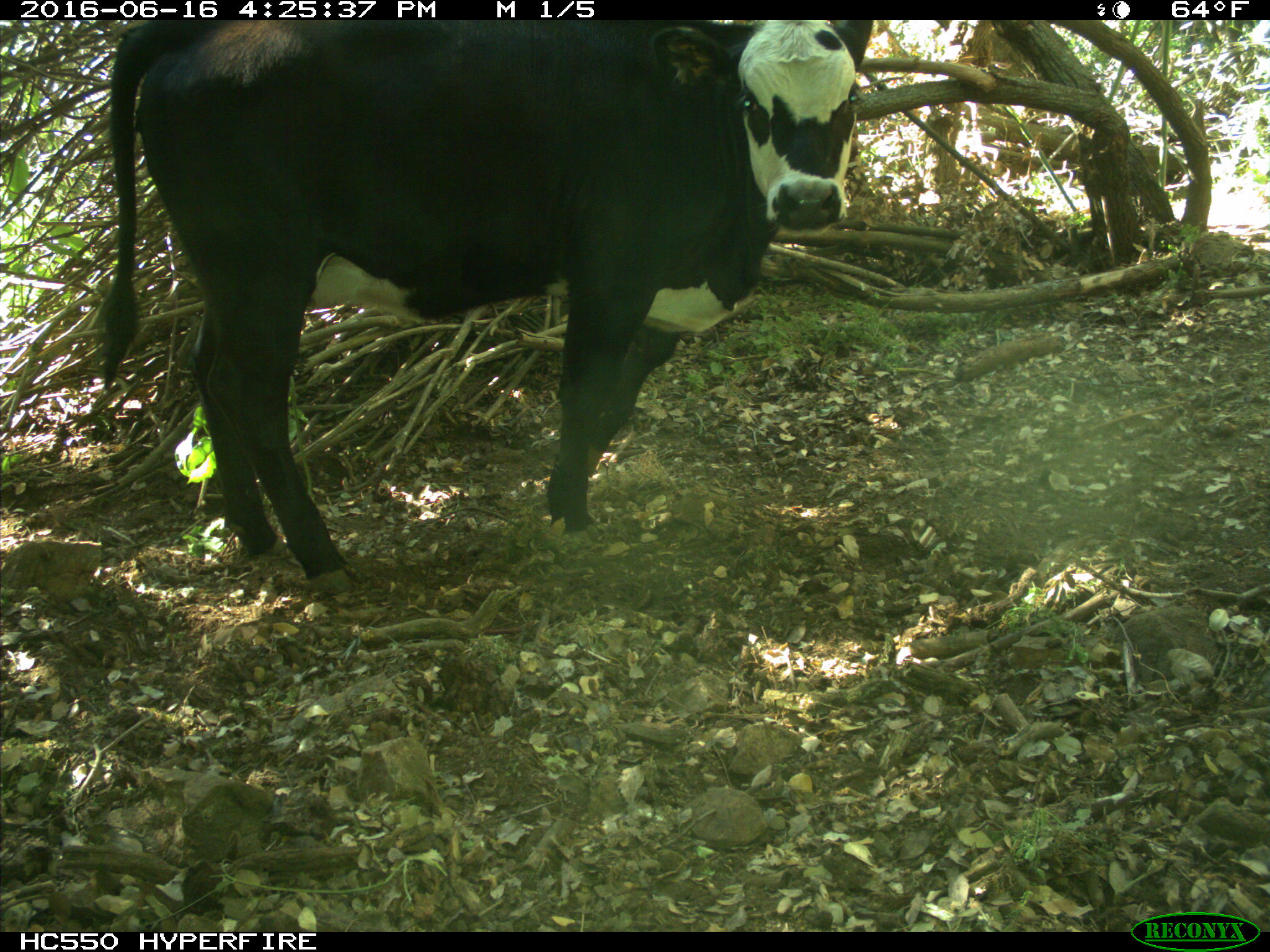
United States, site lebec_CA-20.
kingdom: Animalia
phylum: Chordata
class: Mammalia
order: Artiodactyla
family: Bovidae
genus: Bos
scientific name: Bos taurus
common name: domestic cow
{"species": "Bos taurus (domestic cow)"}